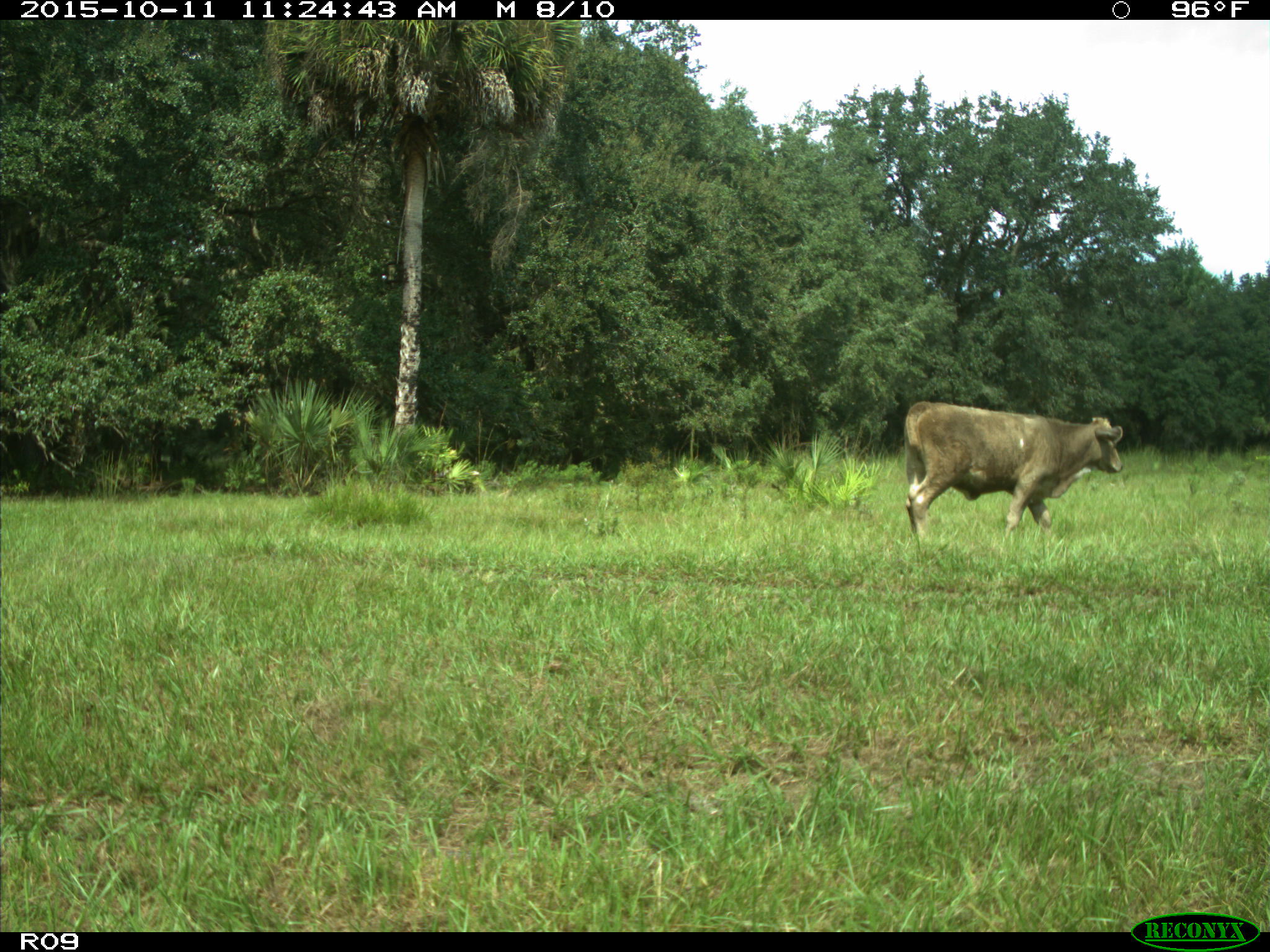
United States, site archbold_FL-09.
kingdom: Animalia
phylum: Chordata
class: Mammalia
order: Artiodactyla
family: Bovidae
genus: Bos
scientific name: Bos taurus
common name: domestic cow